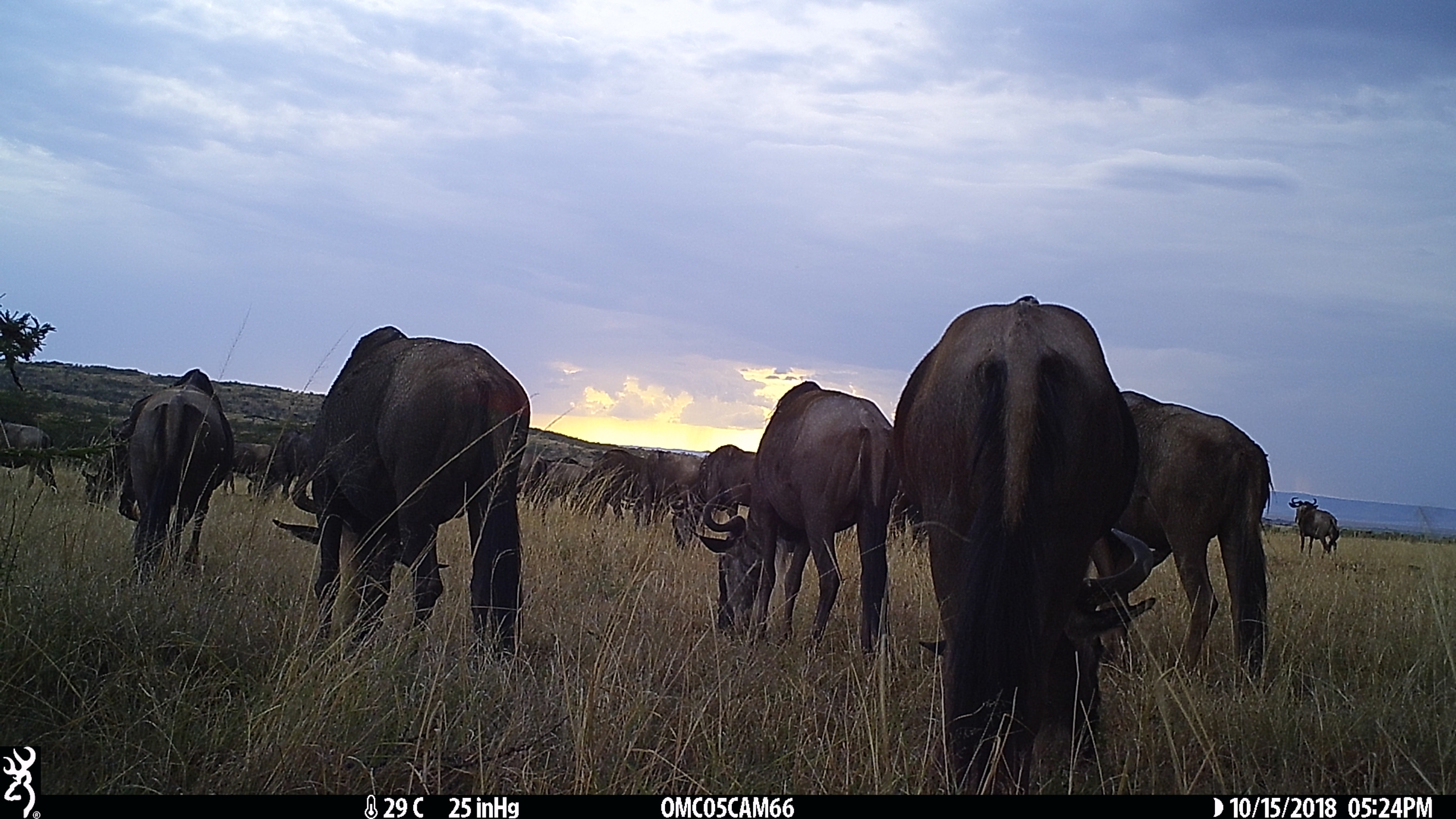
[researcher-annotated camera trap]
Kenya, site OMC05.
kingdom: Animalia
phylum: Chordata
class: Mammalia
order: Artiodactyla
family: Bovidae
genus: Connochaetes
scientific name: Connochaetes taurinus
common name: blue wildebeest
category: wildebeest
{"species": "wildebeest (blue wildebeest) (Connochaetes taurinus)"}